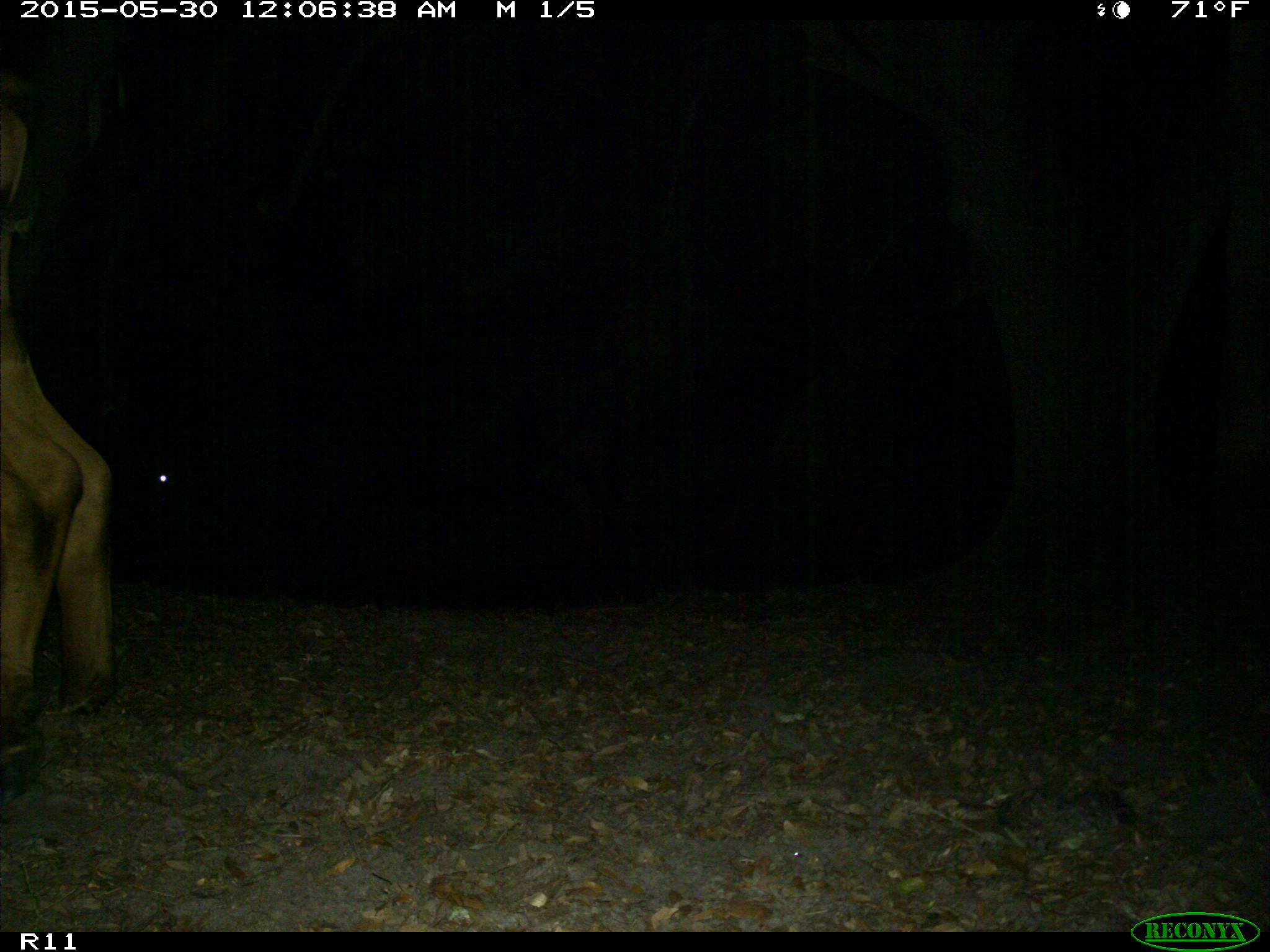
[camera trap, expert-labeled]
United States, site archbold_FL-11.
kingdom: Animalia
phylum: Chordata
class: Mammalia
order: Artiodactyla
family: Bovidae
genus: Bos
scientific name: Bos taurus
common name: domestic cow